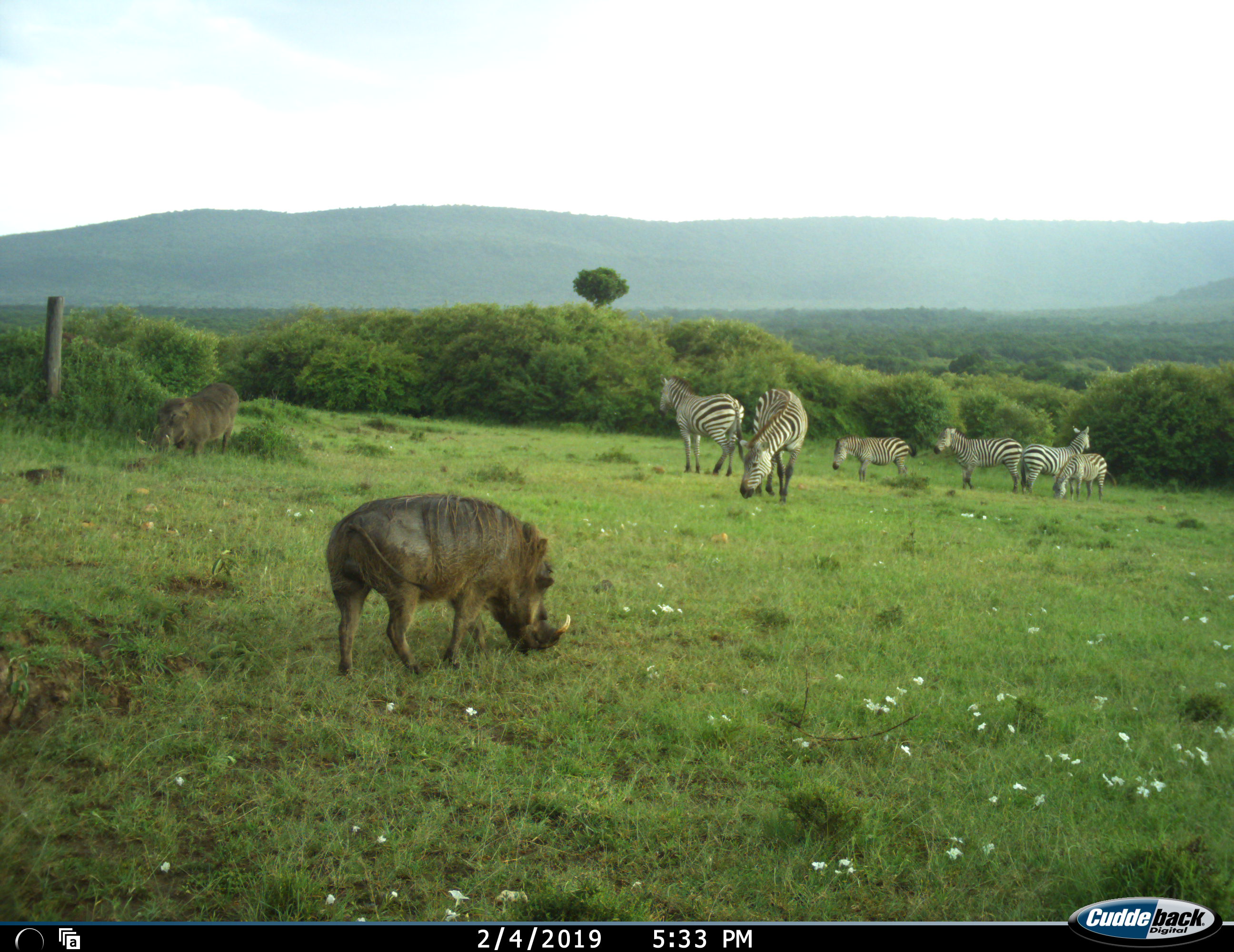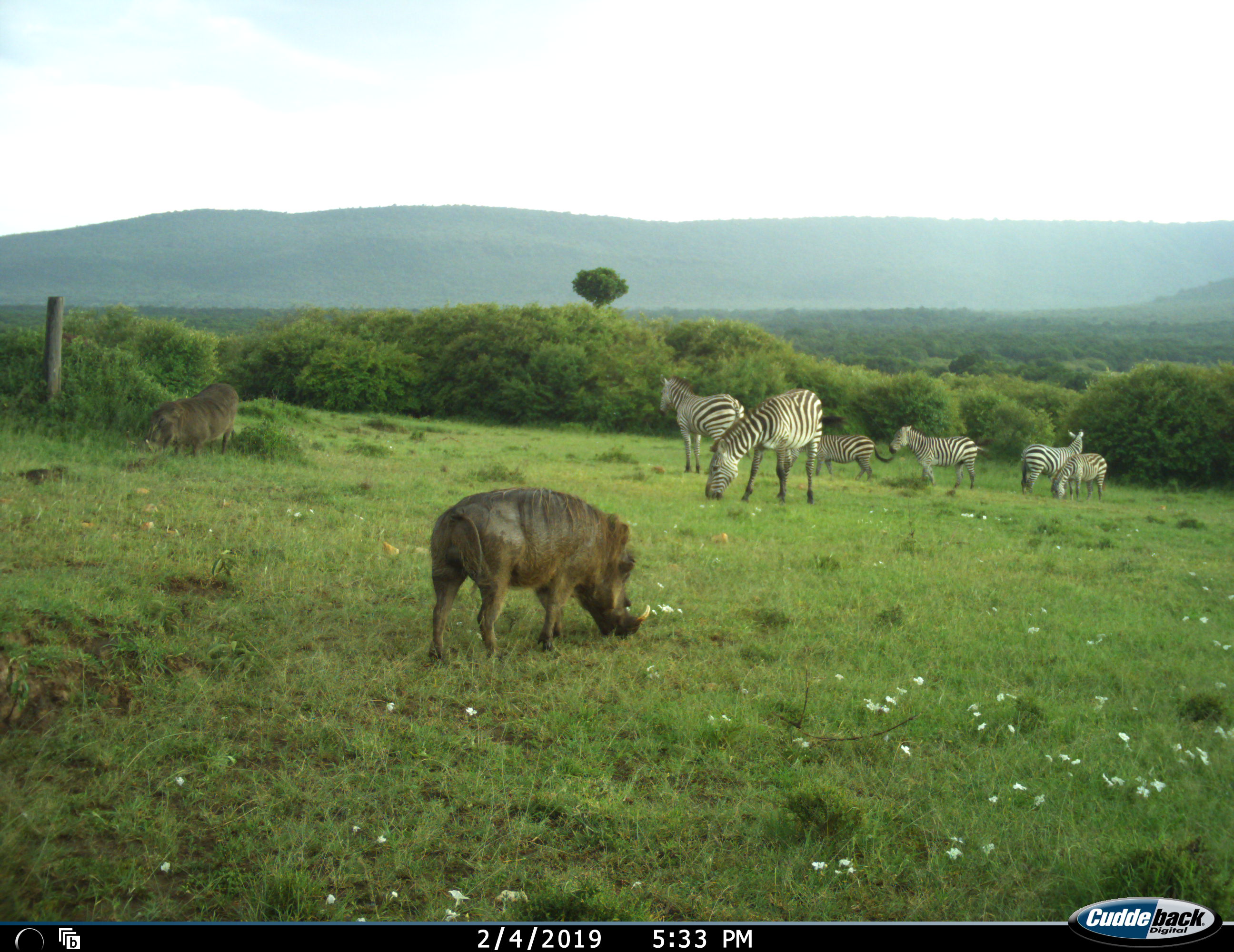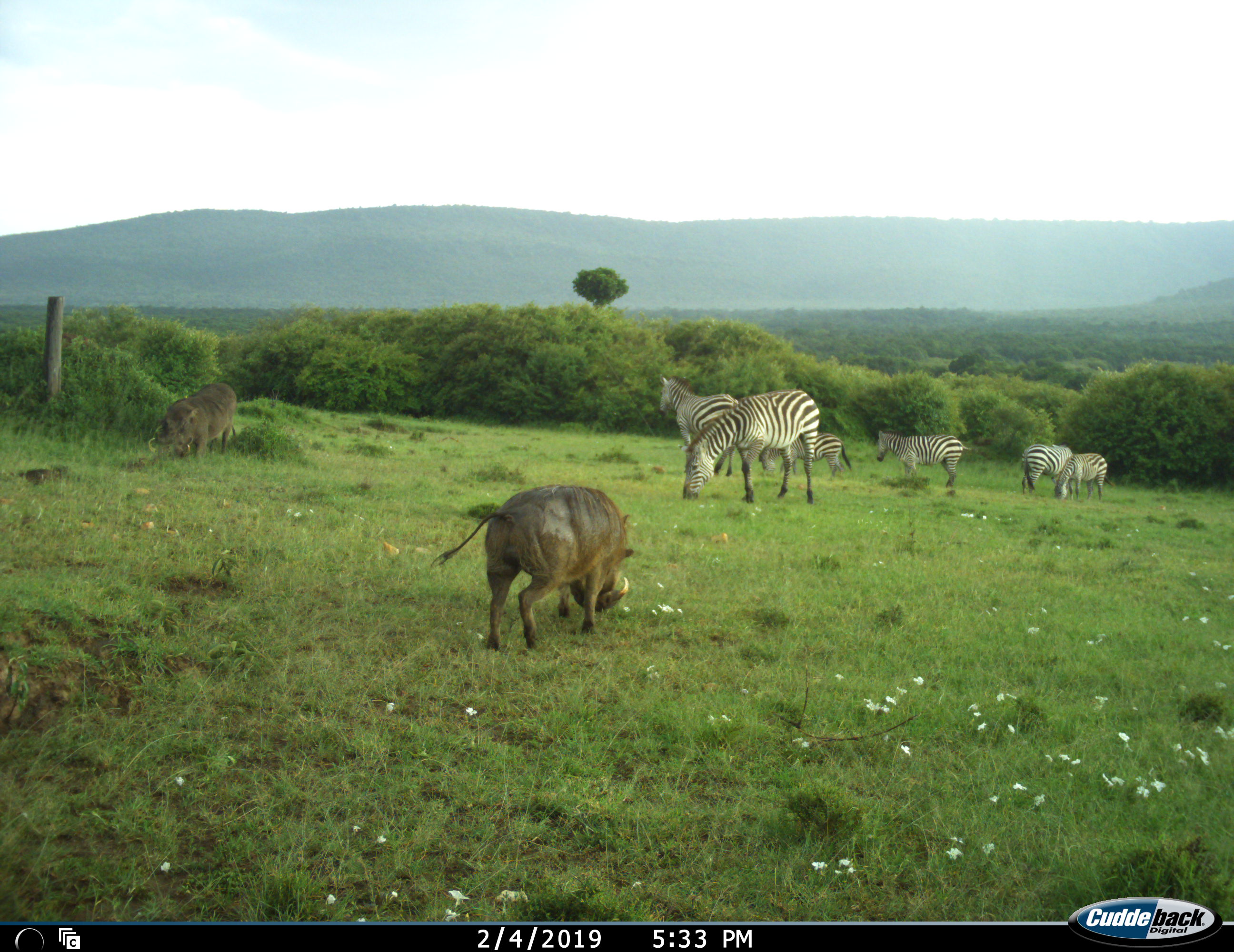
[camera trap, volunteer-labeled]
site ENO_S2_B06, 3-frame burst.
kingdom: Animalia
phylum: Chordata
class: Mammalia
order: Artiodactyla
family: Suidae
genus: Phacochoerus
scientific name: Phacochoerus africanus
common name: warthog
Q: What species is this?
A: Warthog (Phacochoerus africanus).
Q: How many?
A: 2.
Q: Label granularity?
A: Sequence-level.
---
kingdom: Animalia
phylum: Chordata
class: Mammalia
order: Perissodactyla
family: Equidae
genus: Equus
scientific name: Equus quagga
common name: plains zebra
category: zebraplains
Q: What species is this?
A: Zebraplains (plains zebra) (Equus quagga).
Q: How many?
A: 6.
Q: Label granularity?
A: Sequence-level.